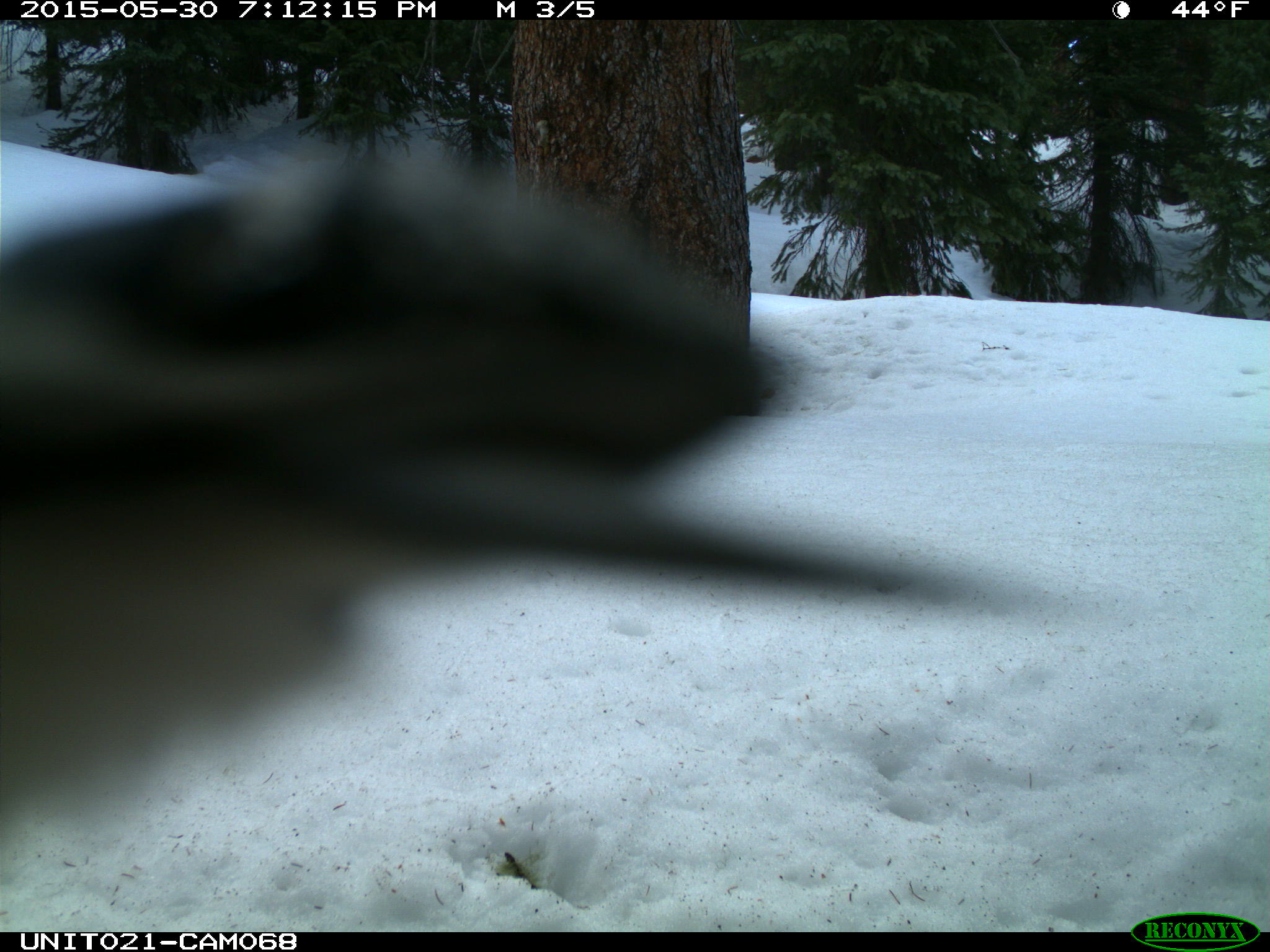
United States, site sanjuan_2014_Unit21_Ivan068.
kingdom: Animalia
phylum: Chordata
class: Aves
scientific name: Aves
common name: birds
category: unidentified bird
Unidentified bird (birds) (Aves).